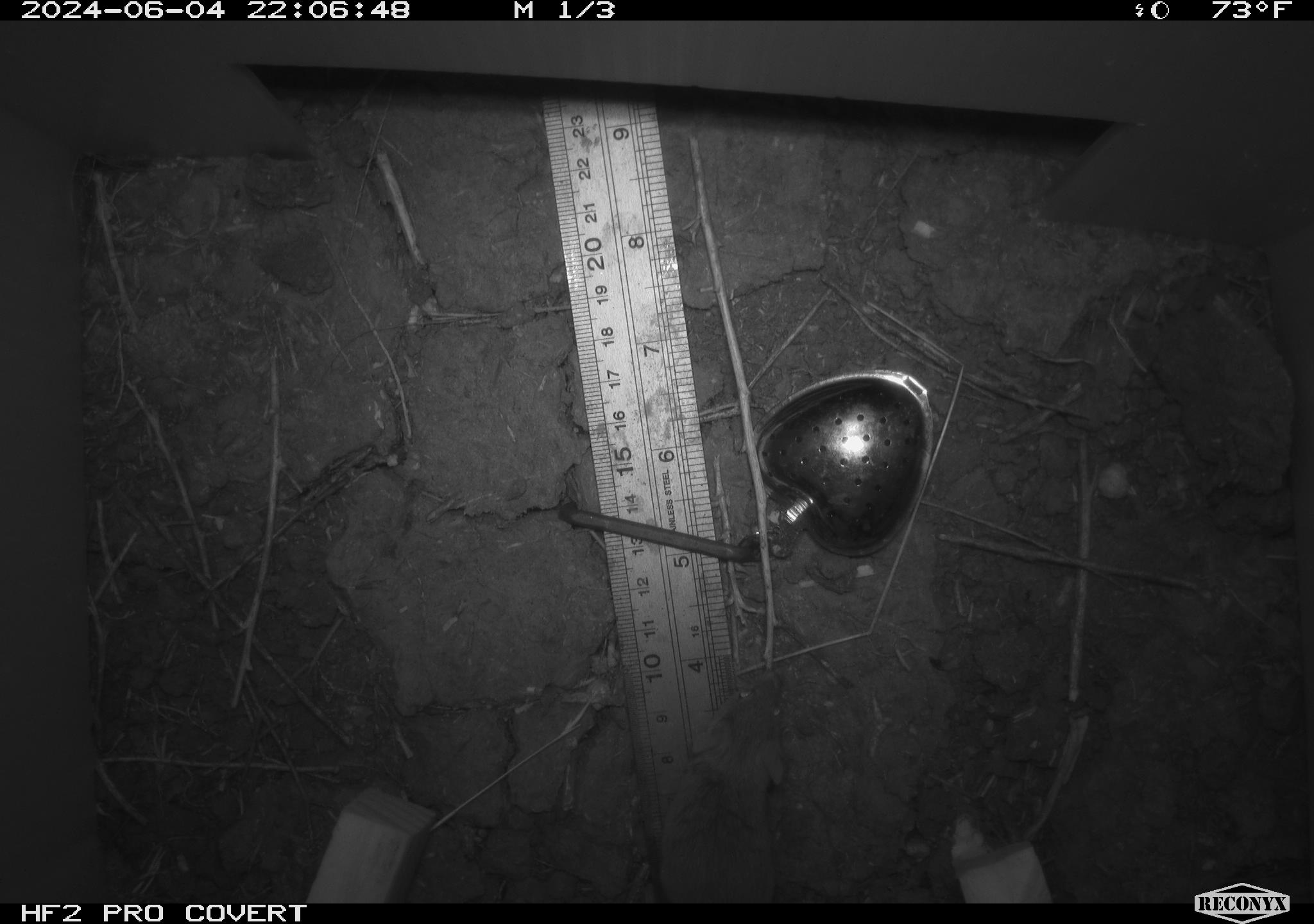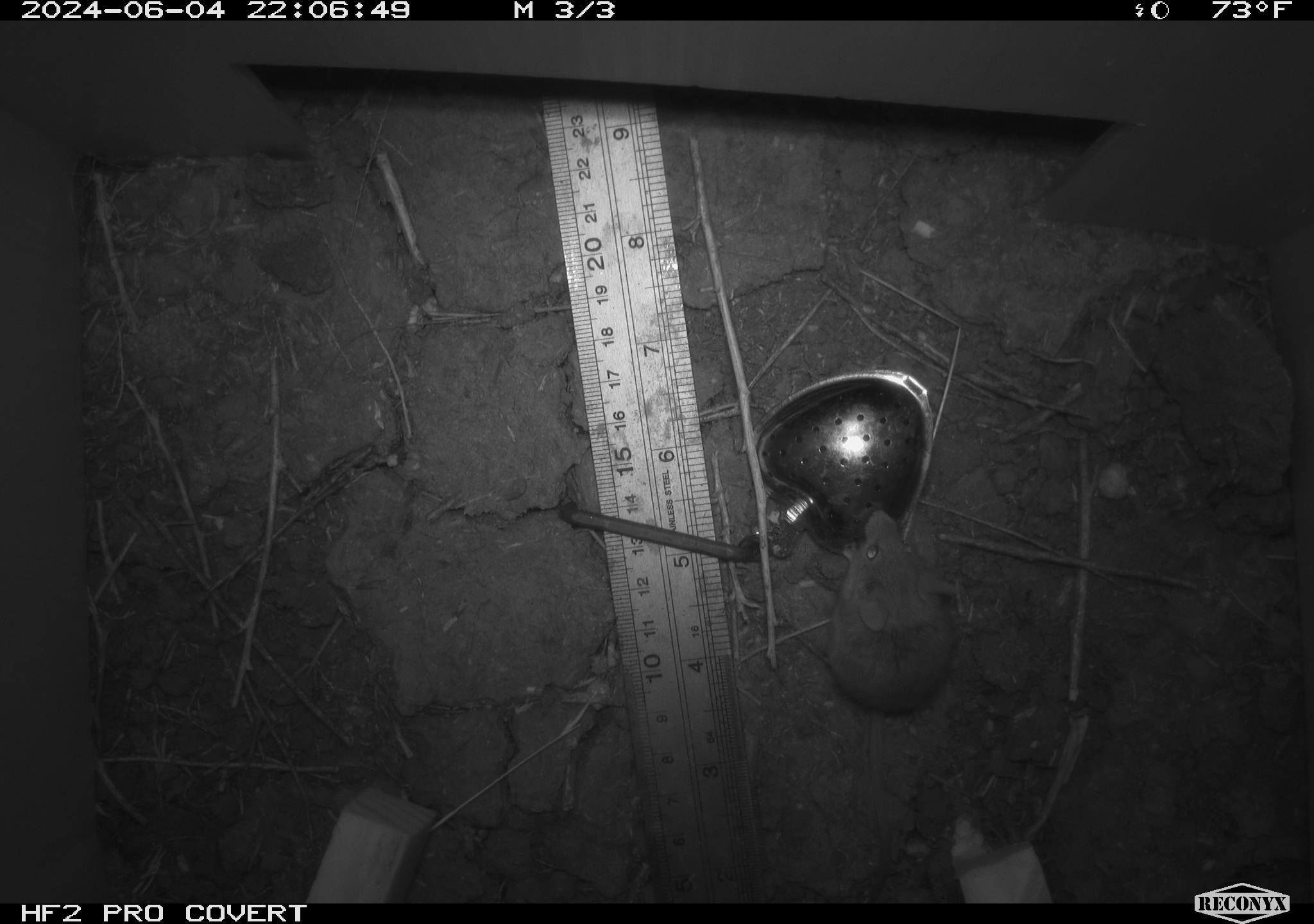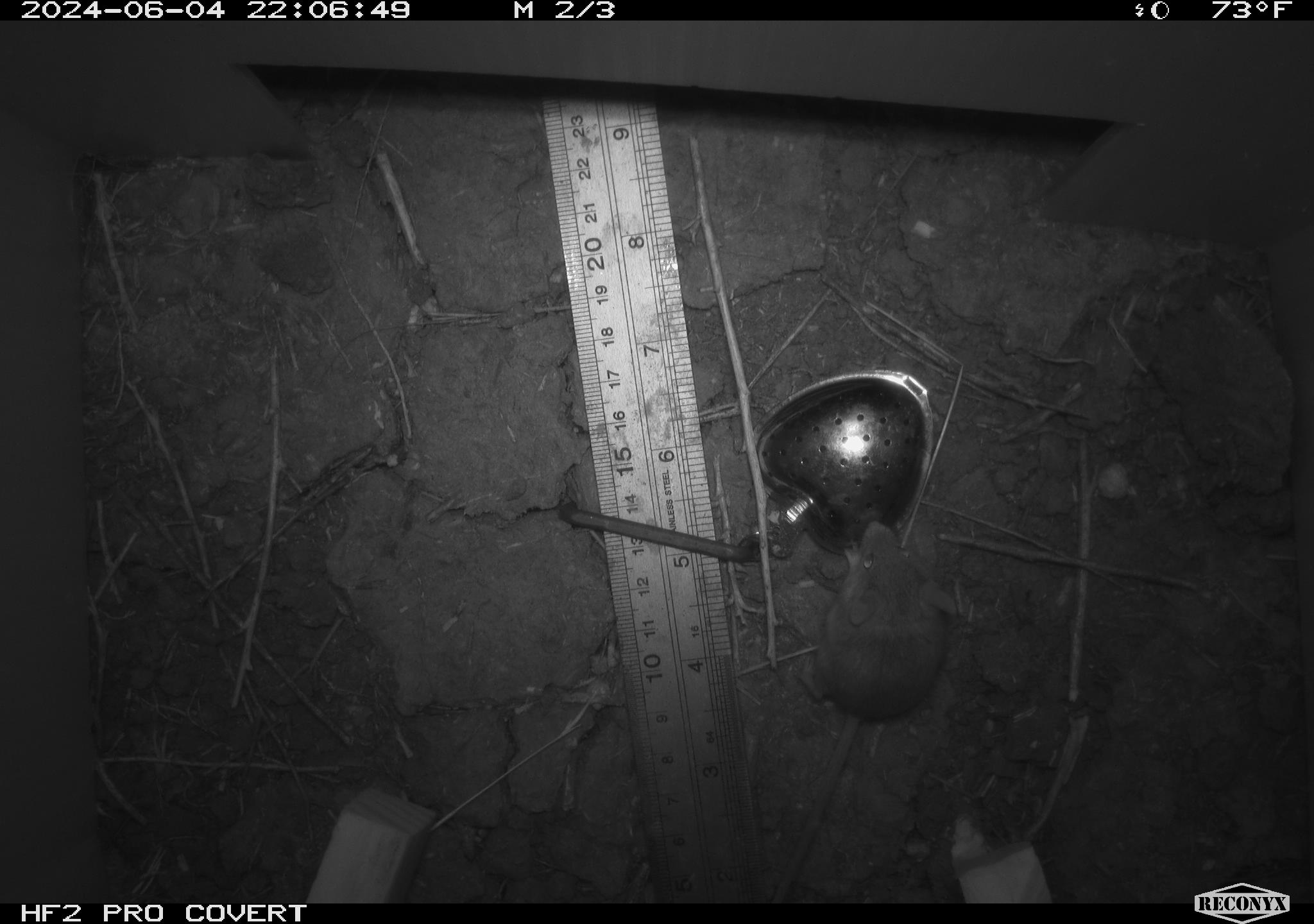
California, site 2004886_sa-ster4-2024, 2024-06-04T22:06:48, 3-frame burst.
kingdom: Animalia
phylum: Chordata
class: Mammalia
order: Rodentia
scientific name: Rodentia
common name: mouse species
Mouse species (Rodentia).